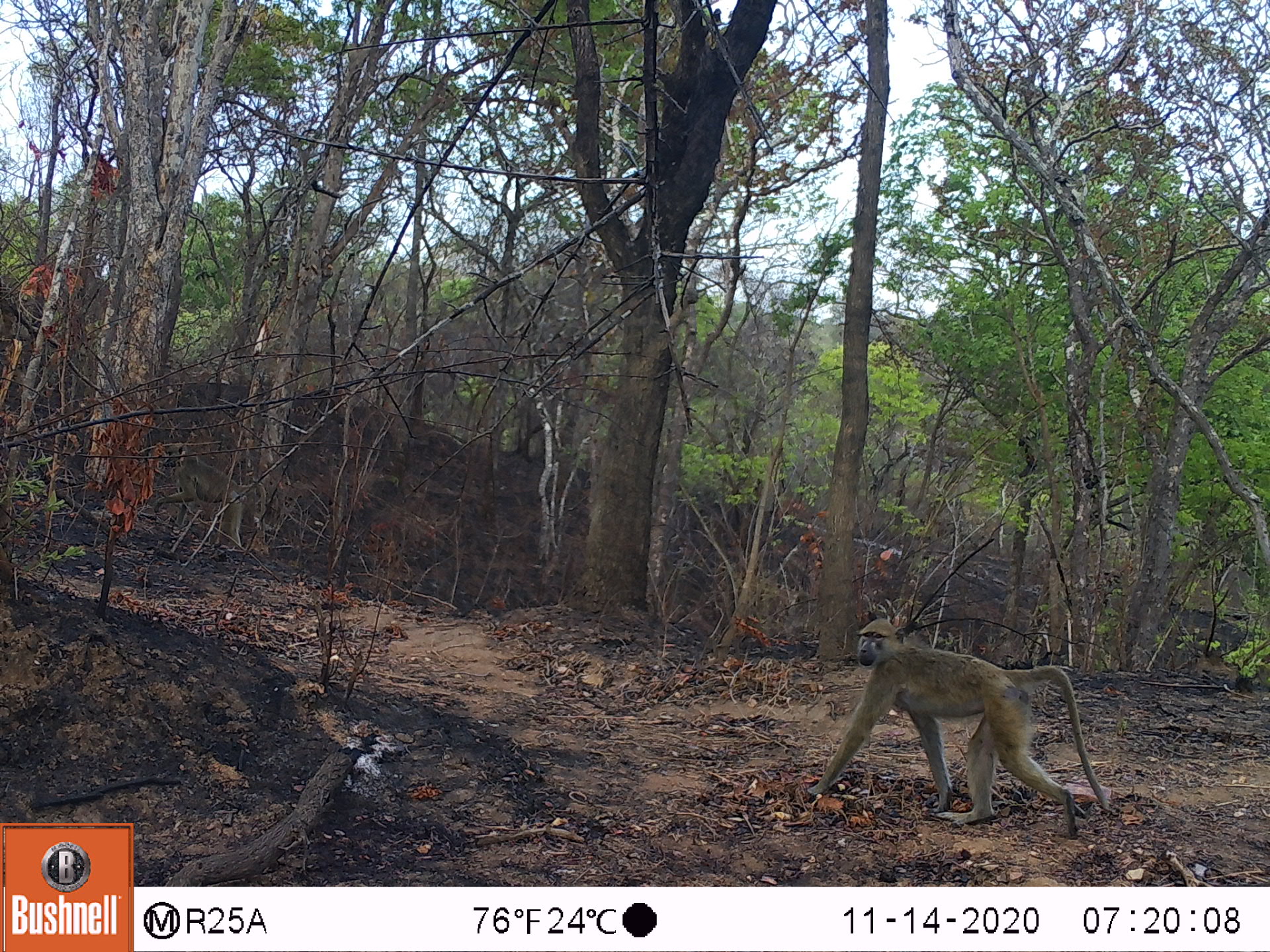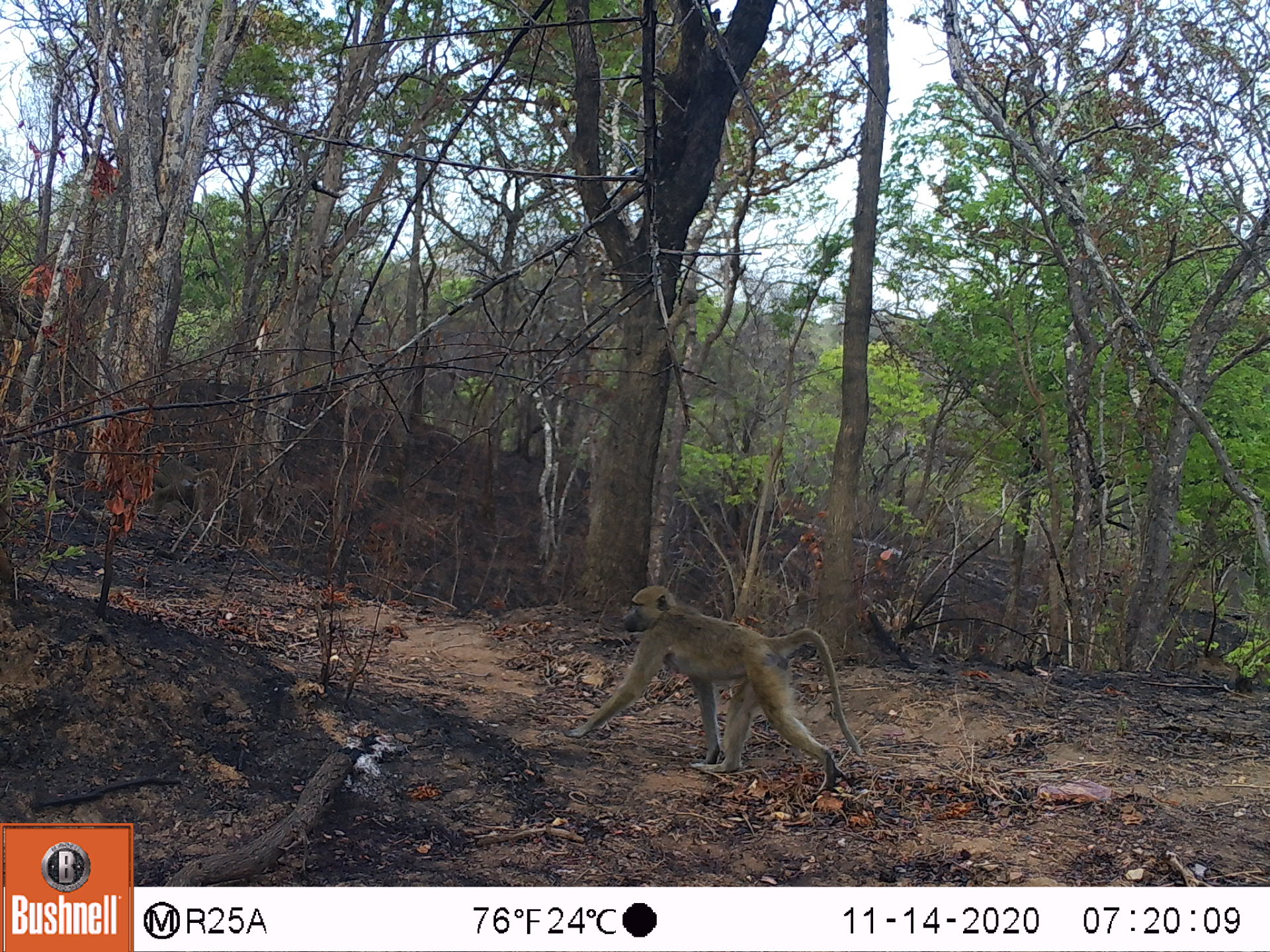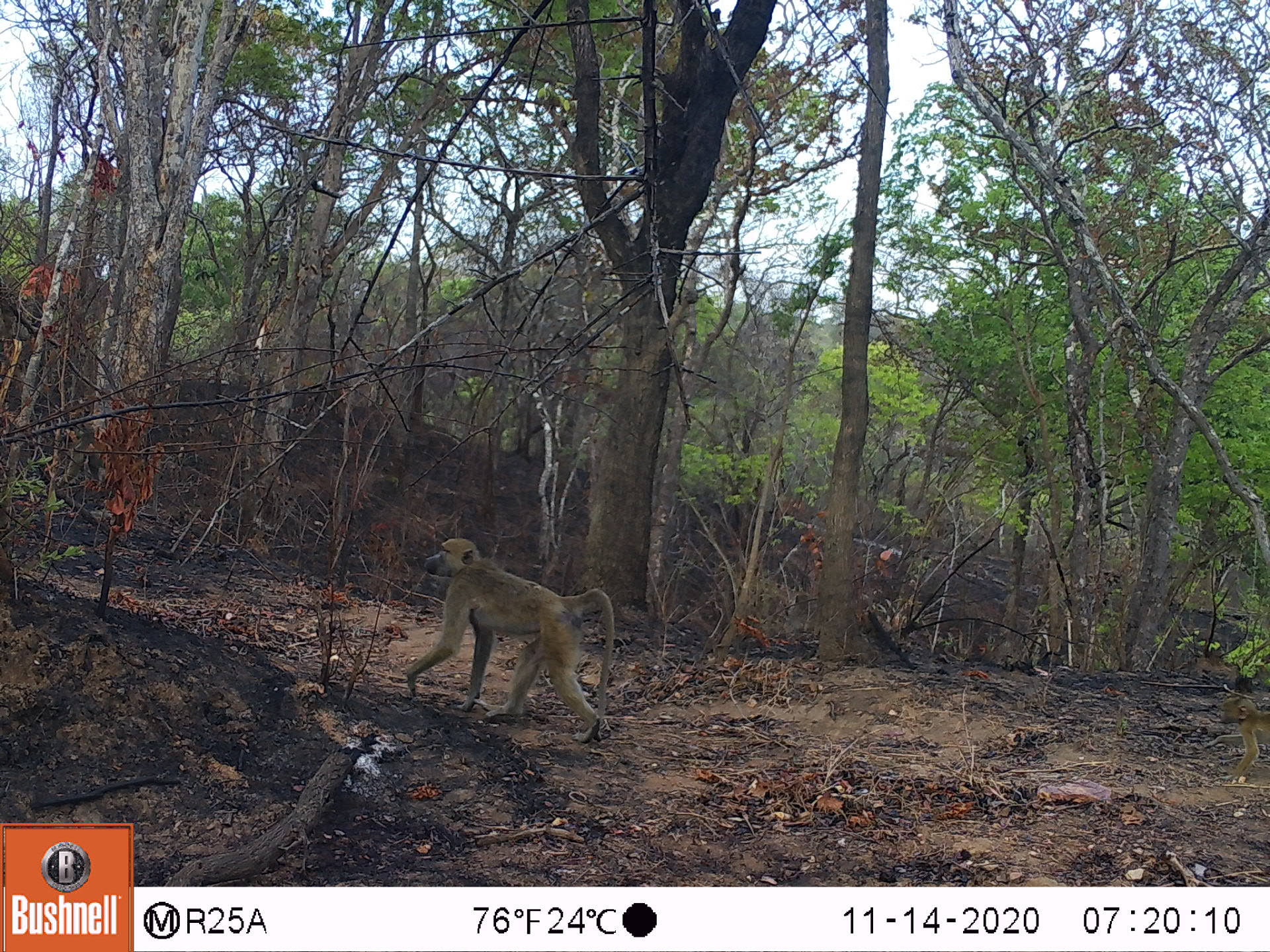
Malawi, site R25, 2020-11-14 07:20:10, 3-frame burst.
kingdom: Animalia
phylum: Chordata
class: Mammalia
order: Primates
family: Cercopithecidae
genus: Papio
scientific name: Papio cynocephalus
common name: yellow baboon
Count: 2.